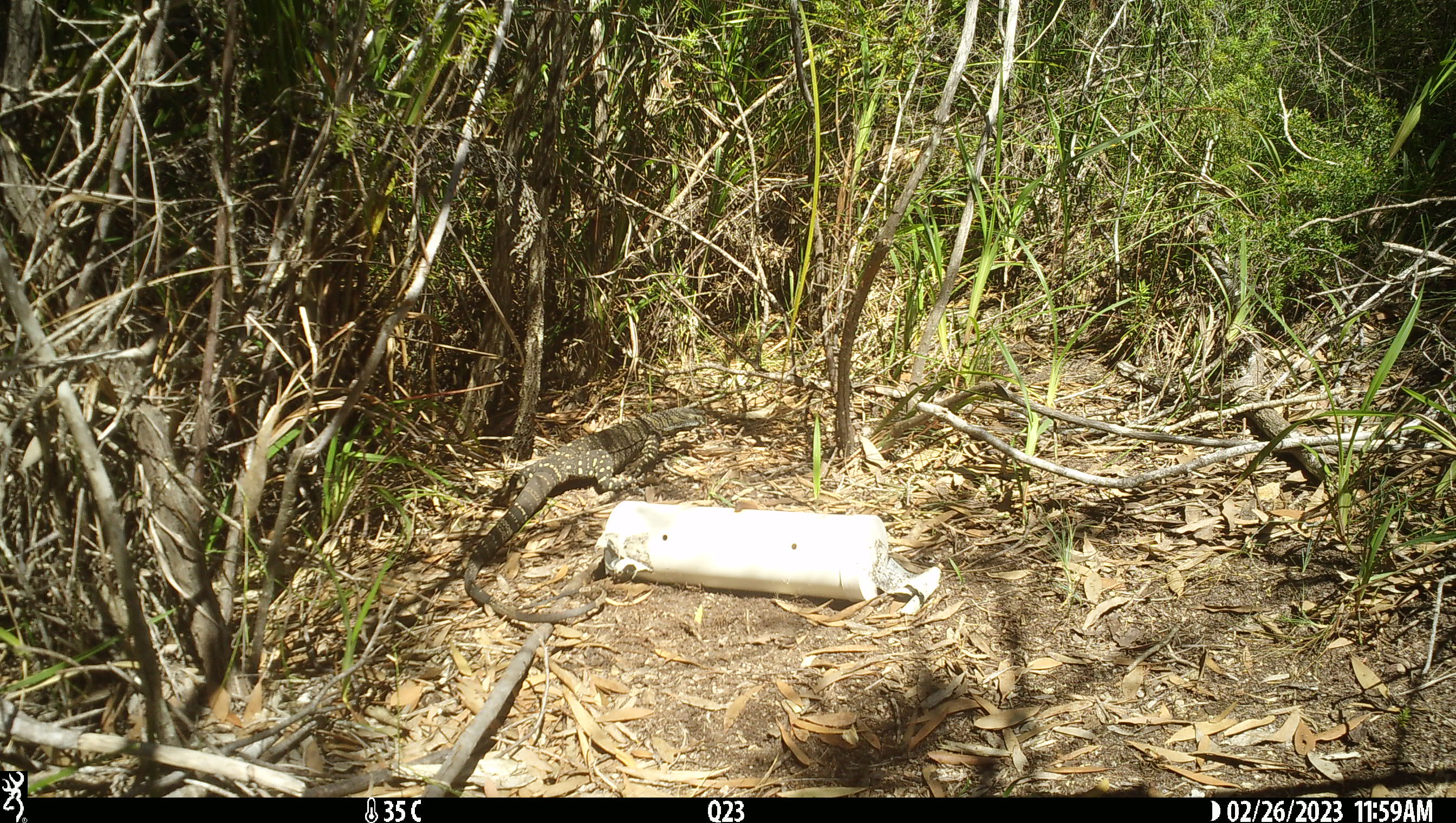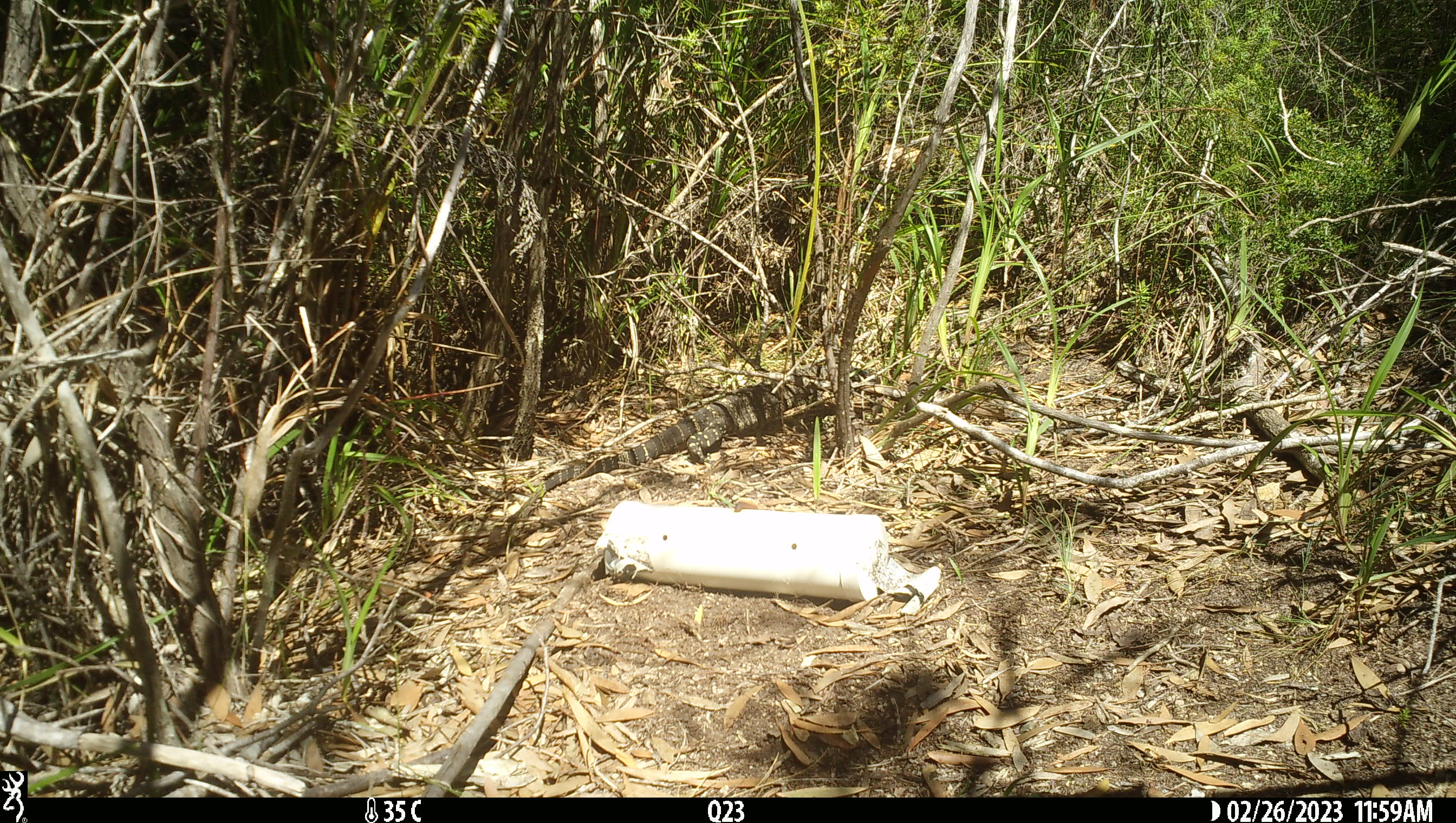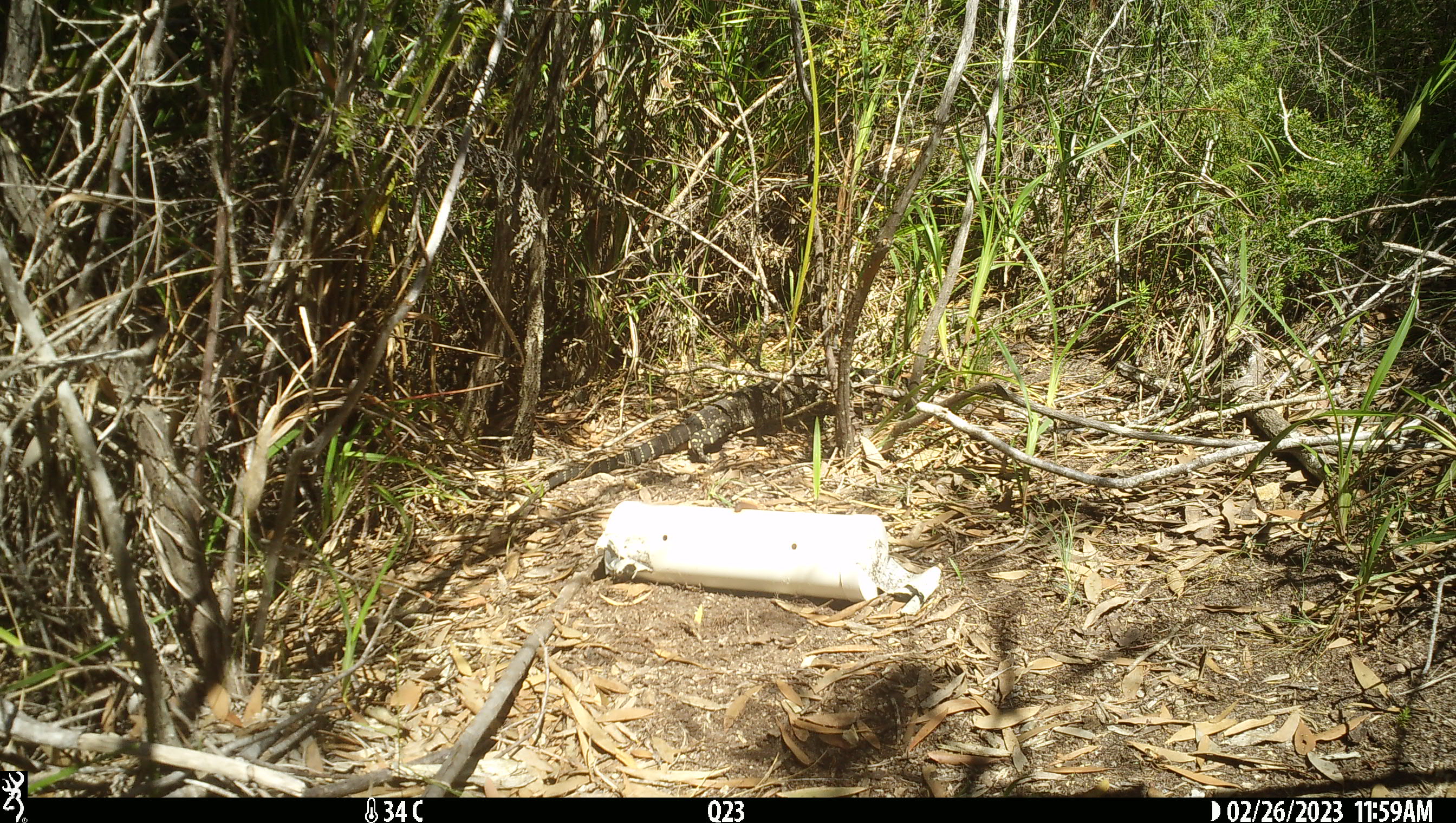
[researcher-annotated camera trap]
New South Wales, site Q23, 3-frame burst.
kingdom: Animalia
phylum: Chordata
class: Reptilia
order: Squamata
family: Varanidae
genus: Varanus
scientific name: Varanus varius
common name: lace monitor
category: goanna